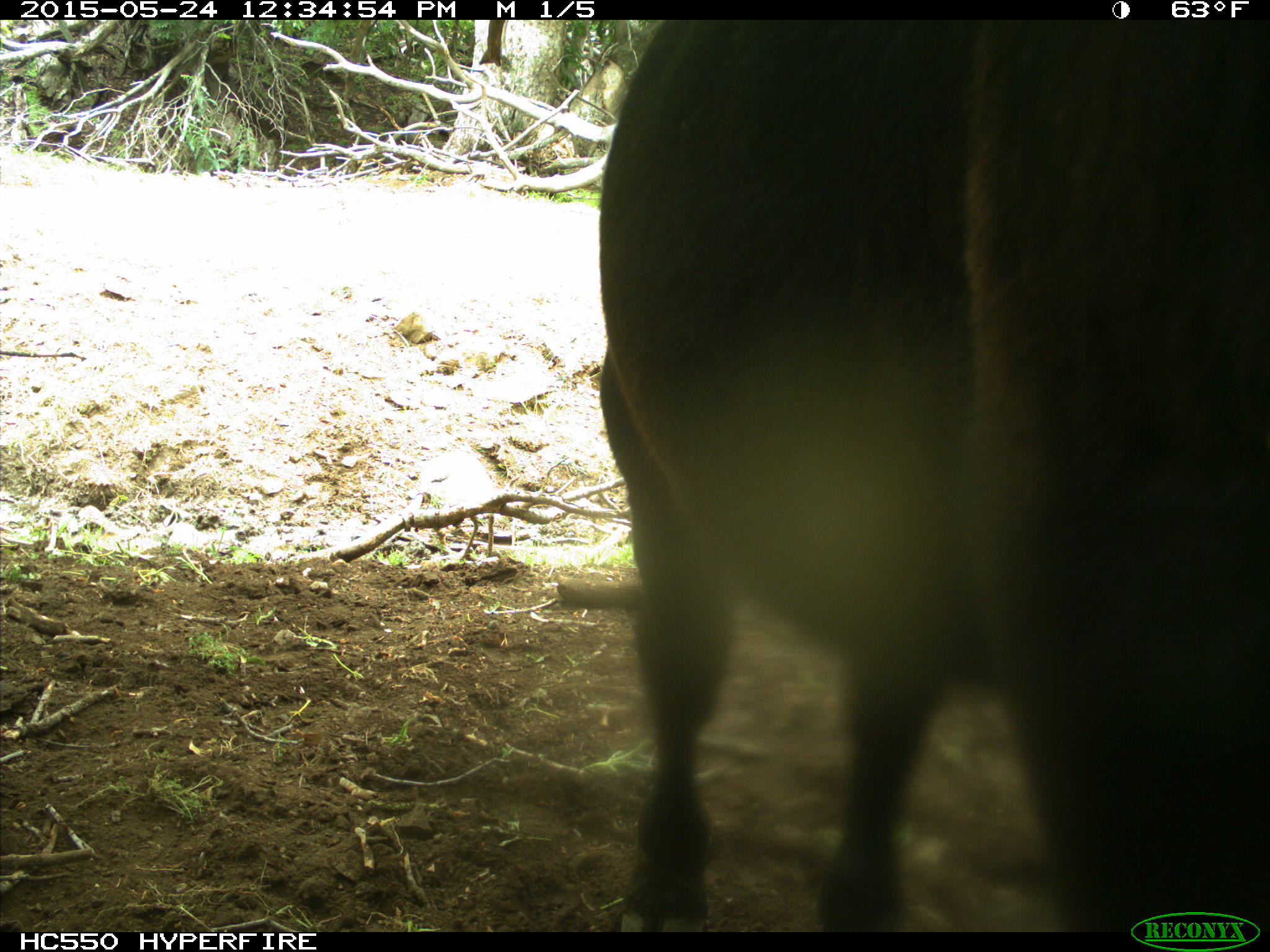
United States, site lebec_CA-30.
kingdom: Animalia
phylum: Chordata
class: Mammalia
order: Artiodactyla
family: Bovidae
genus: Bos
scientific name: Bos taurus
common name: domestic cow